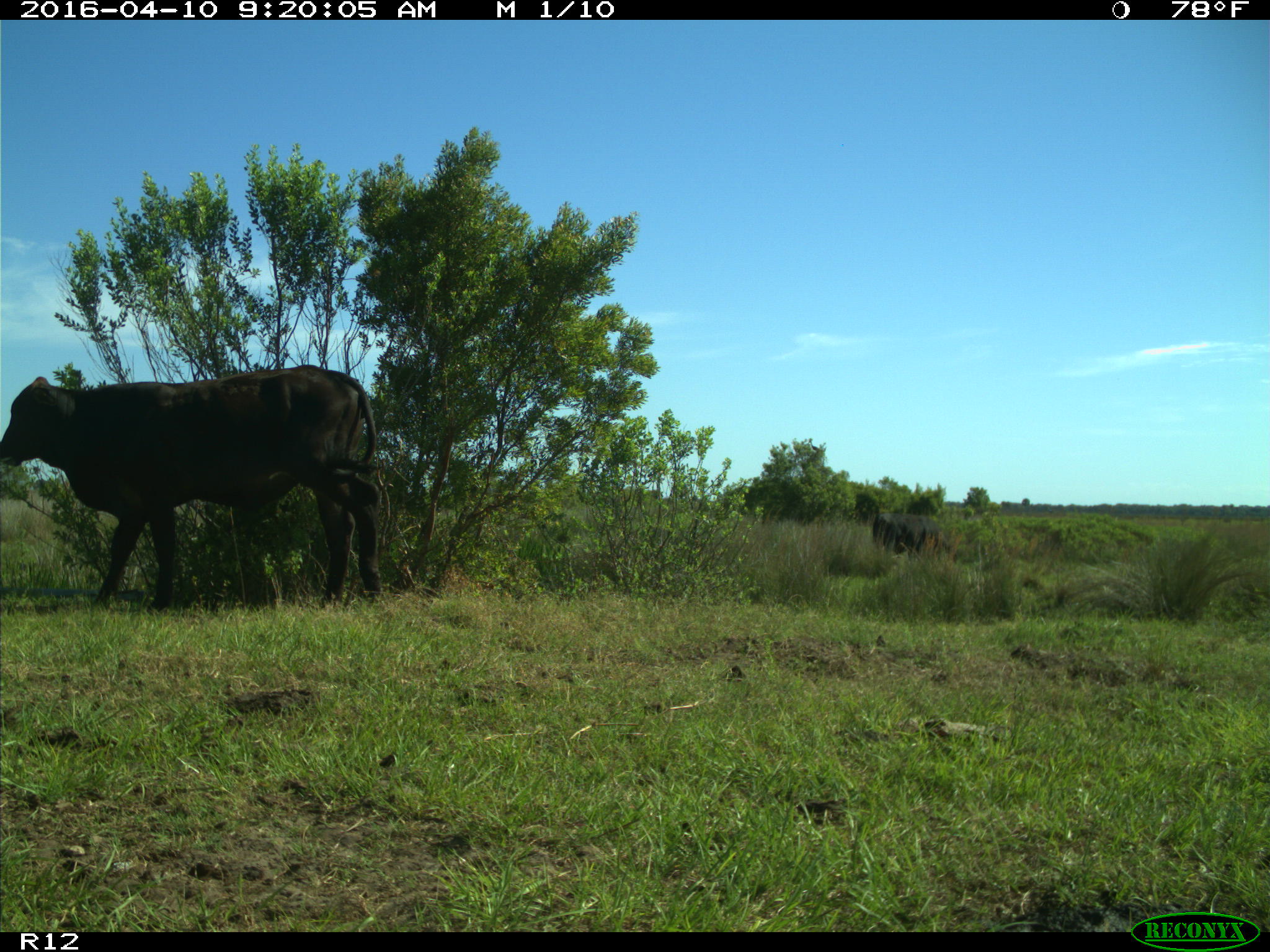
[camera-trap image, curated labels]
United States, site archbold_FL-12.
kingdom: Animalia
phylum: Chordata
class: Mammalia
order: Artiodactyla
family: Bovidae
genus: Bos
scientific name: Bos taurus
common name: domestic cow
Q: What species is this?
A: Bos taurus (domestic cow).